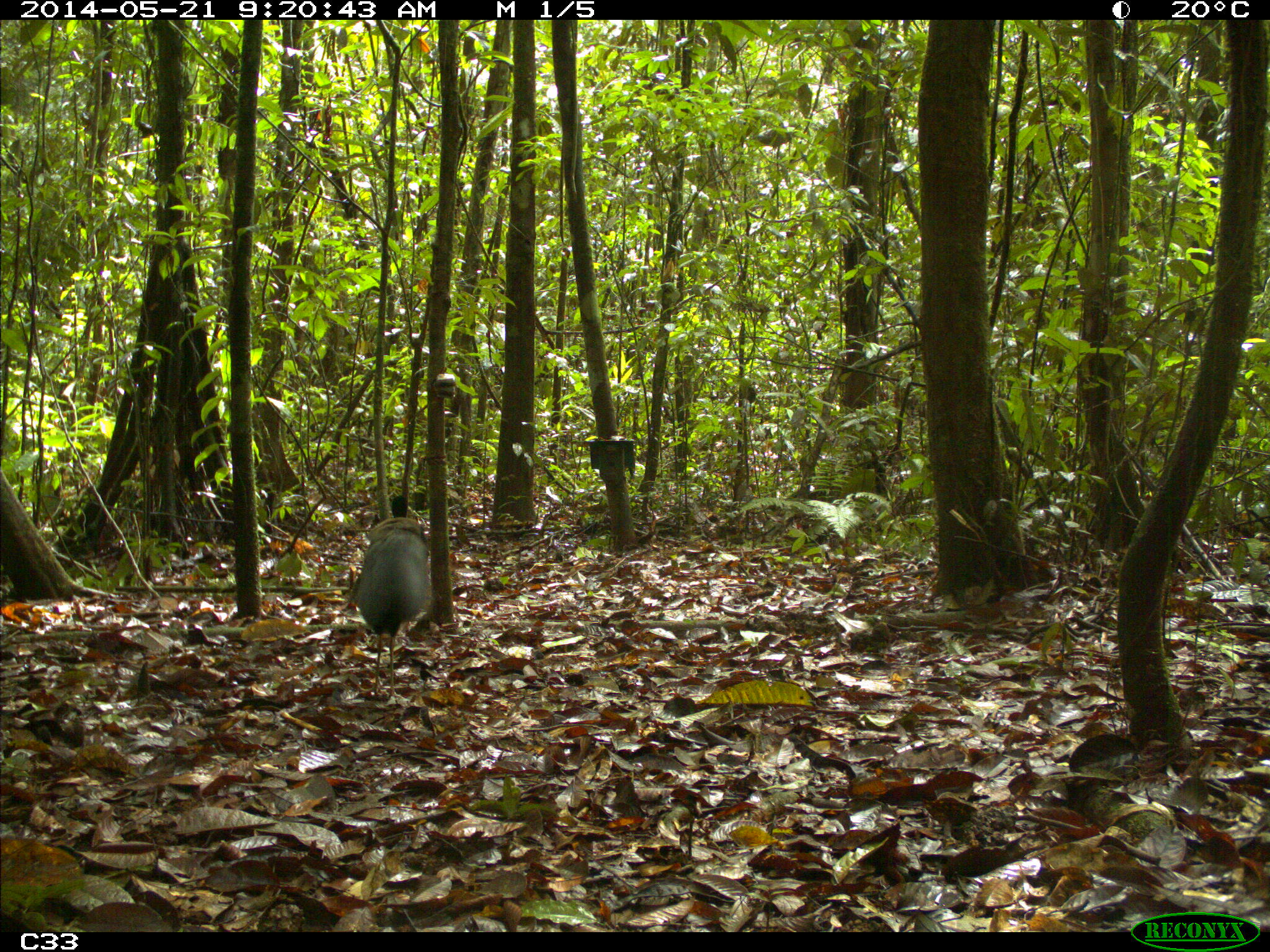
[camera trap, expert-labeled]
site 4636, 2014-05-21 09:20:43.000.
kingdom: Animalia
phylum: Chordata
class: Aves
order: Gruiformes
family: Psophiidae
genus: Psophia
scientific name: Psophia crepitans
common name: gray-winged trumpeter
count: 2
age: adult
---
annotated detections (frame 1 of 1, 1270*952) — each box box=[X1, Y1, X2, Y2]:
psophia crepitans: box=[350, 494, 432, 698]